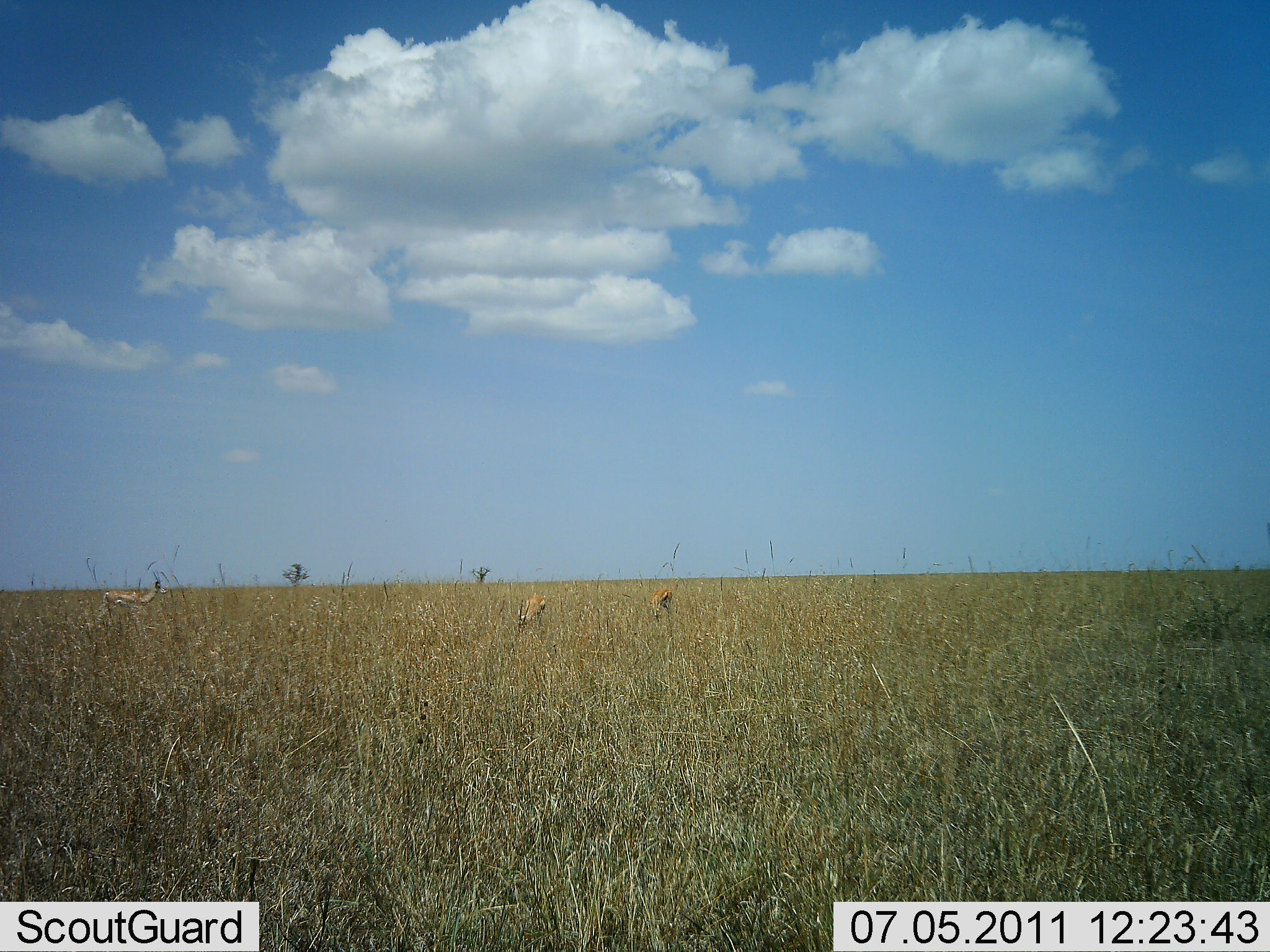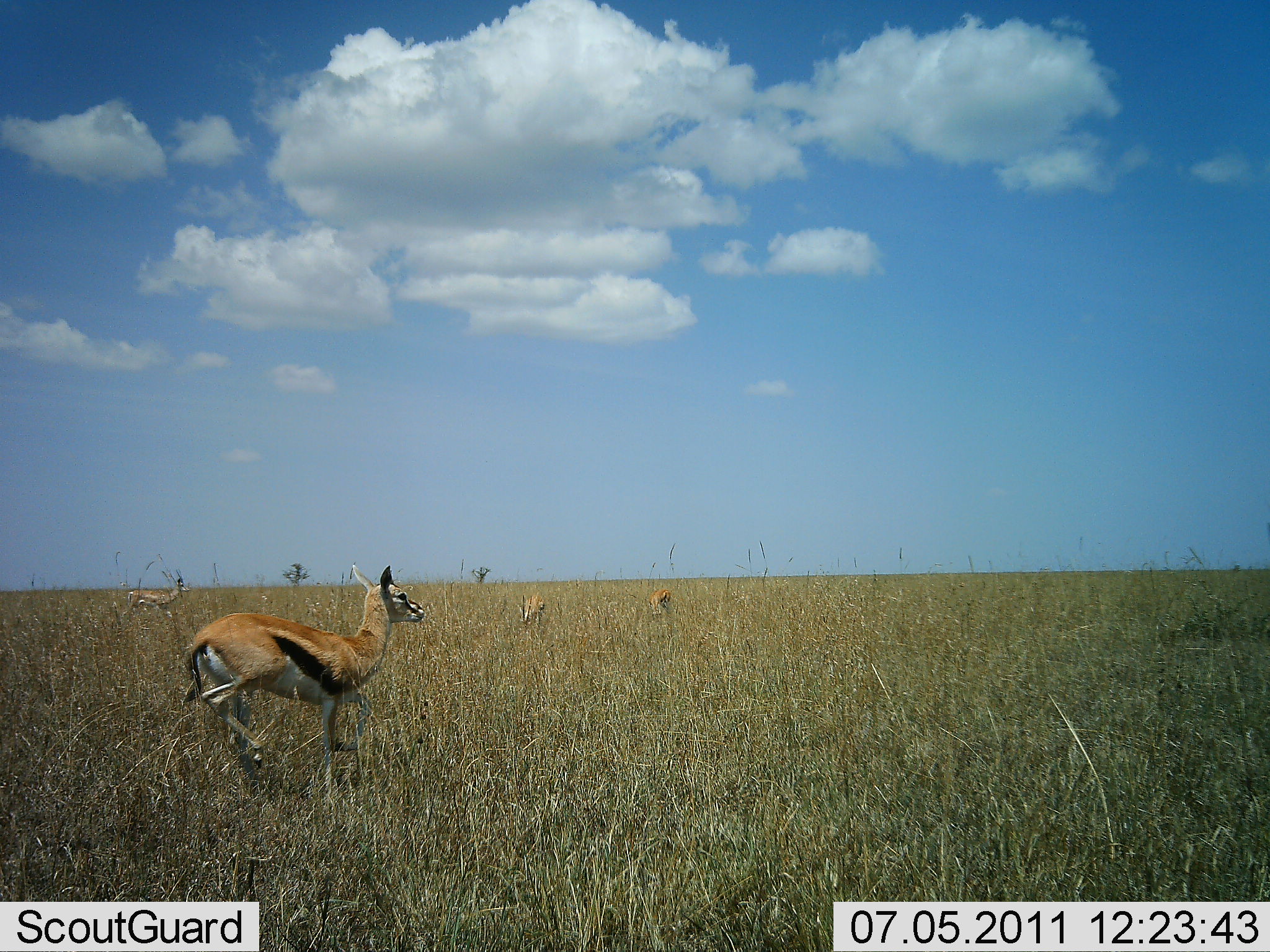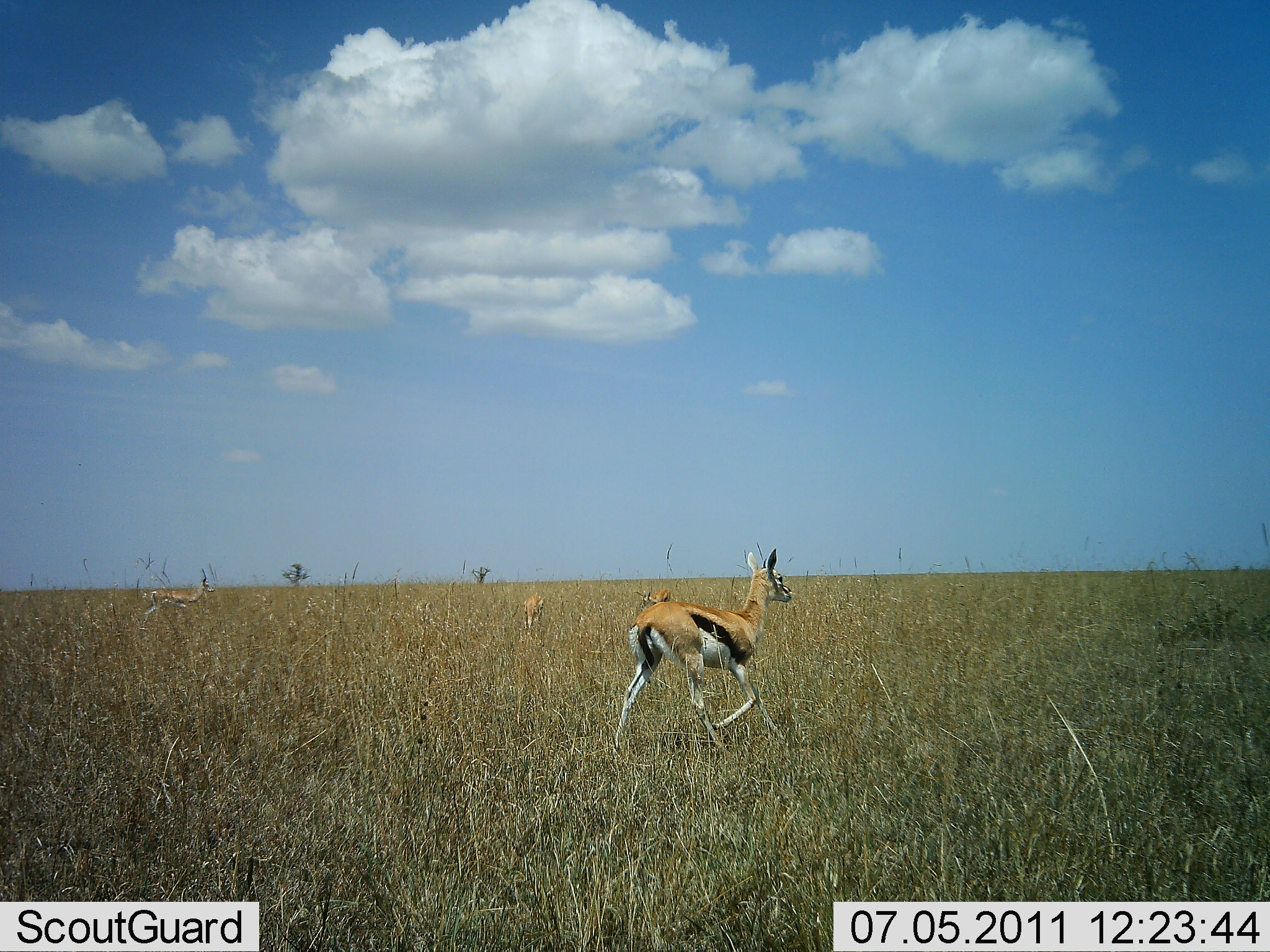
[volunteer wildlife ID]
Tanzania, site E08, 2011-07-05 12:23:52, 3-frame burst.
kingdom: Animalia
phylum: Chordata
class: Mammalia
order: Artiodactyla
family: Bovidae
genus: Eudorcas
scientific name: Eudorcas thomsonii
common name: thomson's gazelle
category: gazellethomsons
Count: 4.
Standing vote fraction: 75%.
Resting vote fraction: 0%.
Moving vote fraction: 75%.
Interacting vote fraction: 0%.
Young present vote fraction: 0%.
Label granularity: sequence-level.